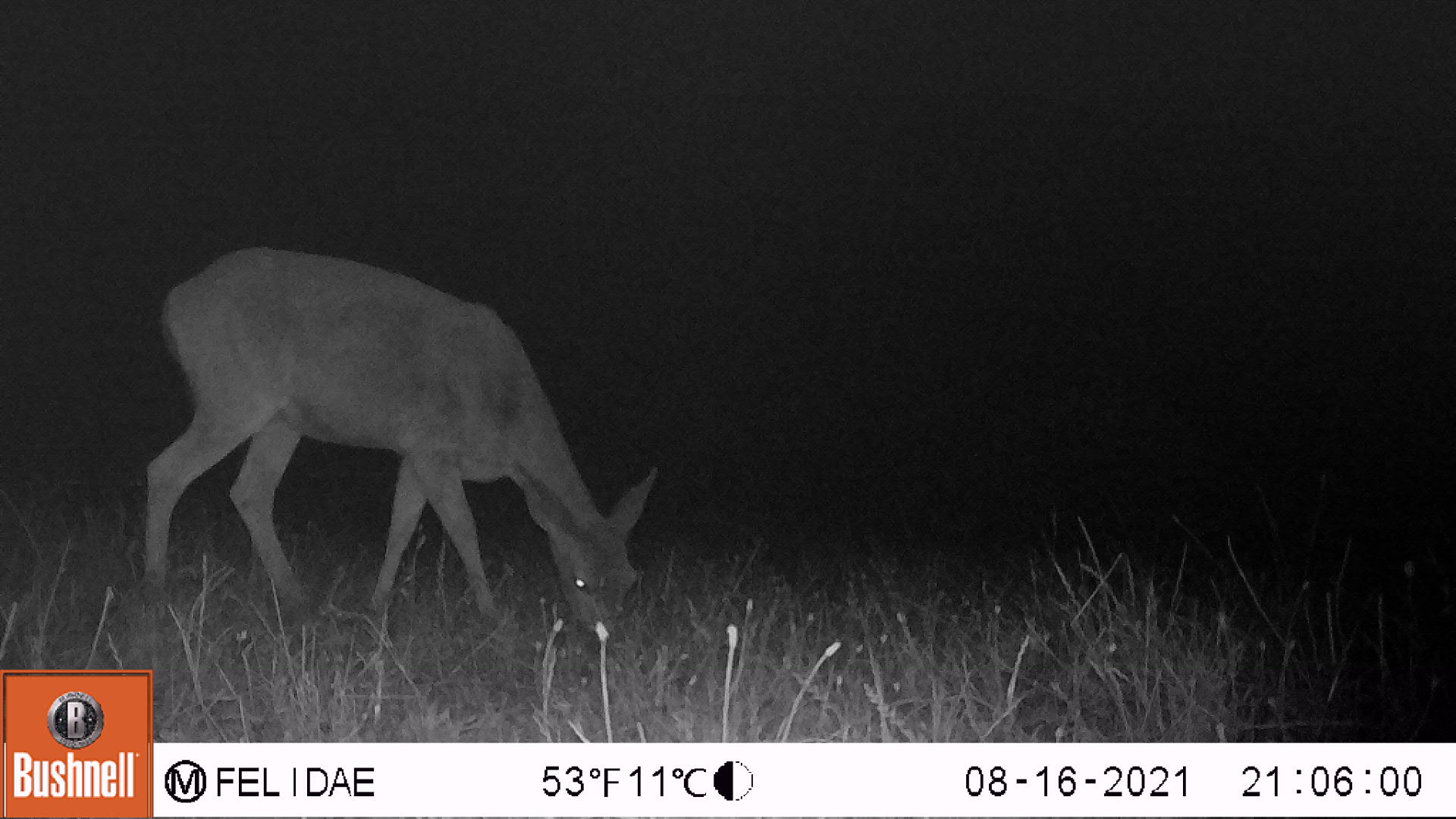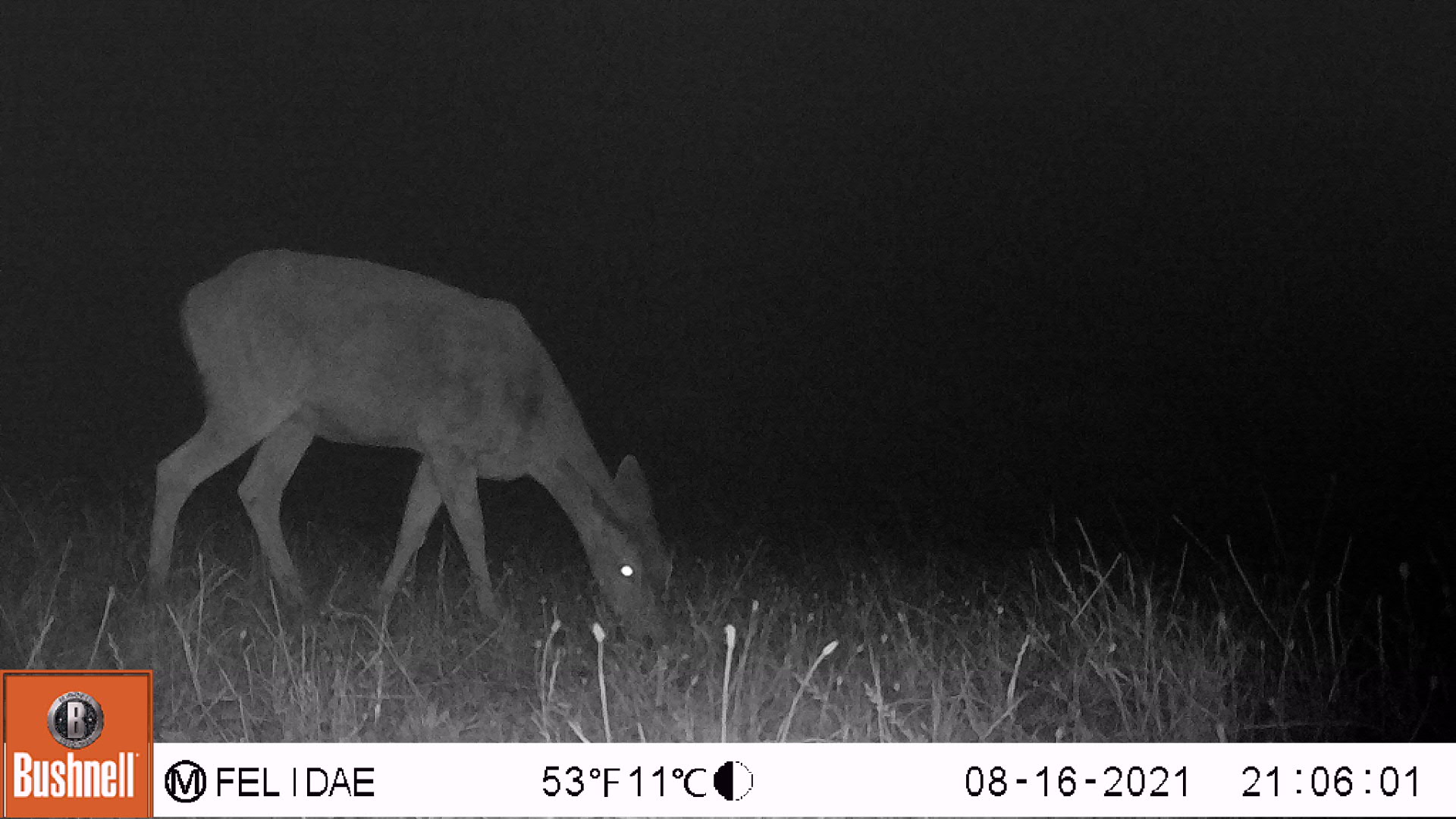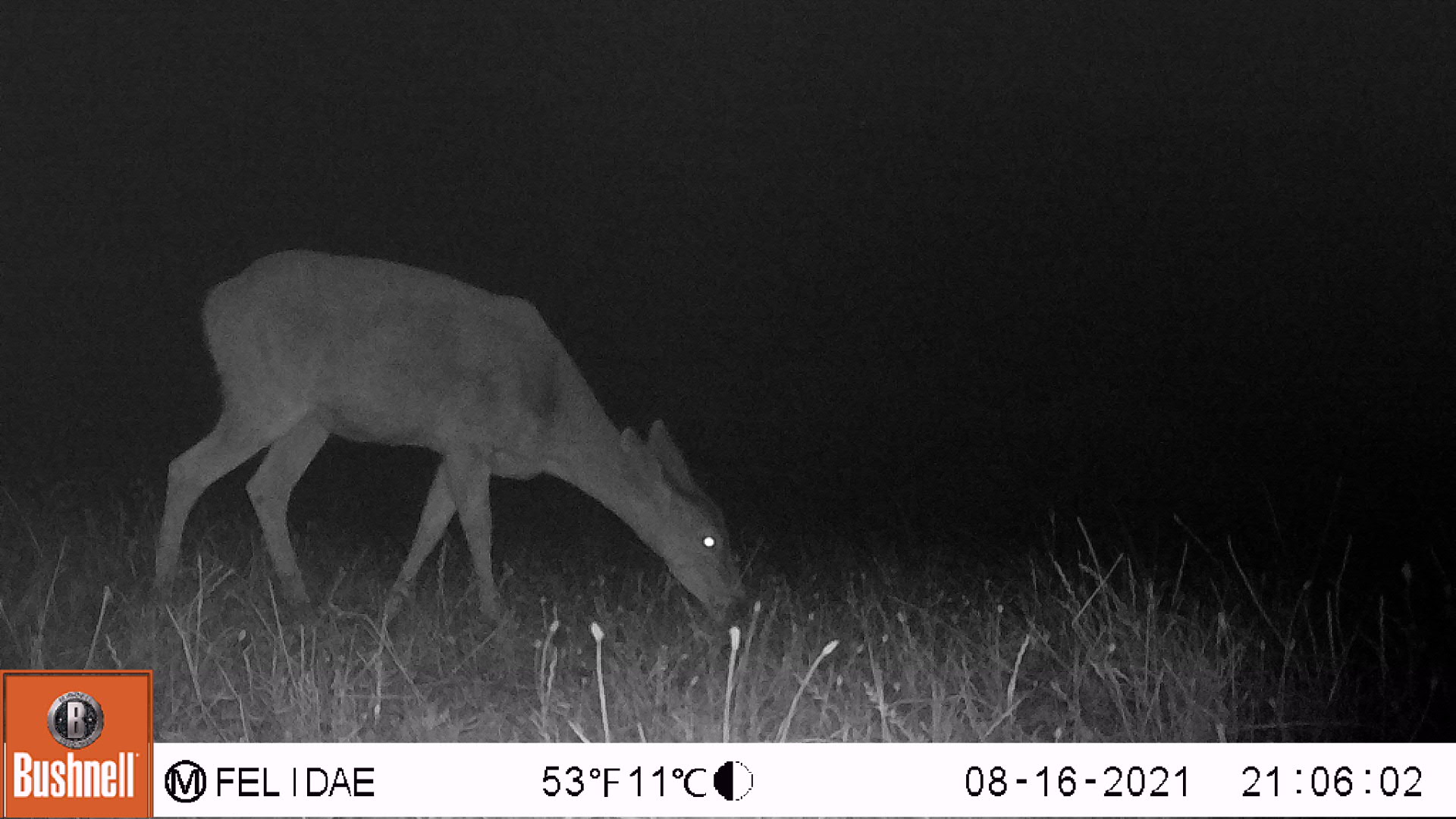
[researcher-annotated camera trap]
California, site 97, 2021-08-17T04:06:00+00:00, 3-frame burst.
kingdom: Animalia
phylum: Chordata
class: Mammalia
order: Artiodactyla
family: Cervidae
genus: Odocoileus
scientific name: Odocoileus hemionus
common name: mule deer